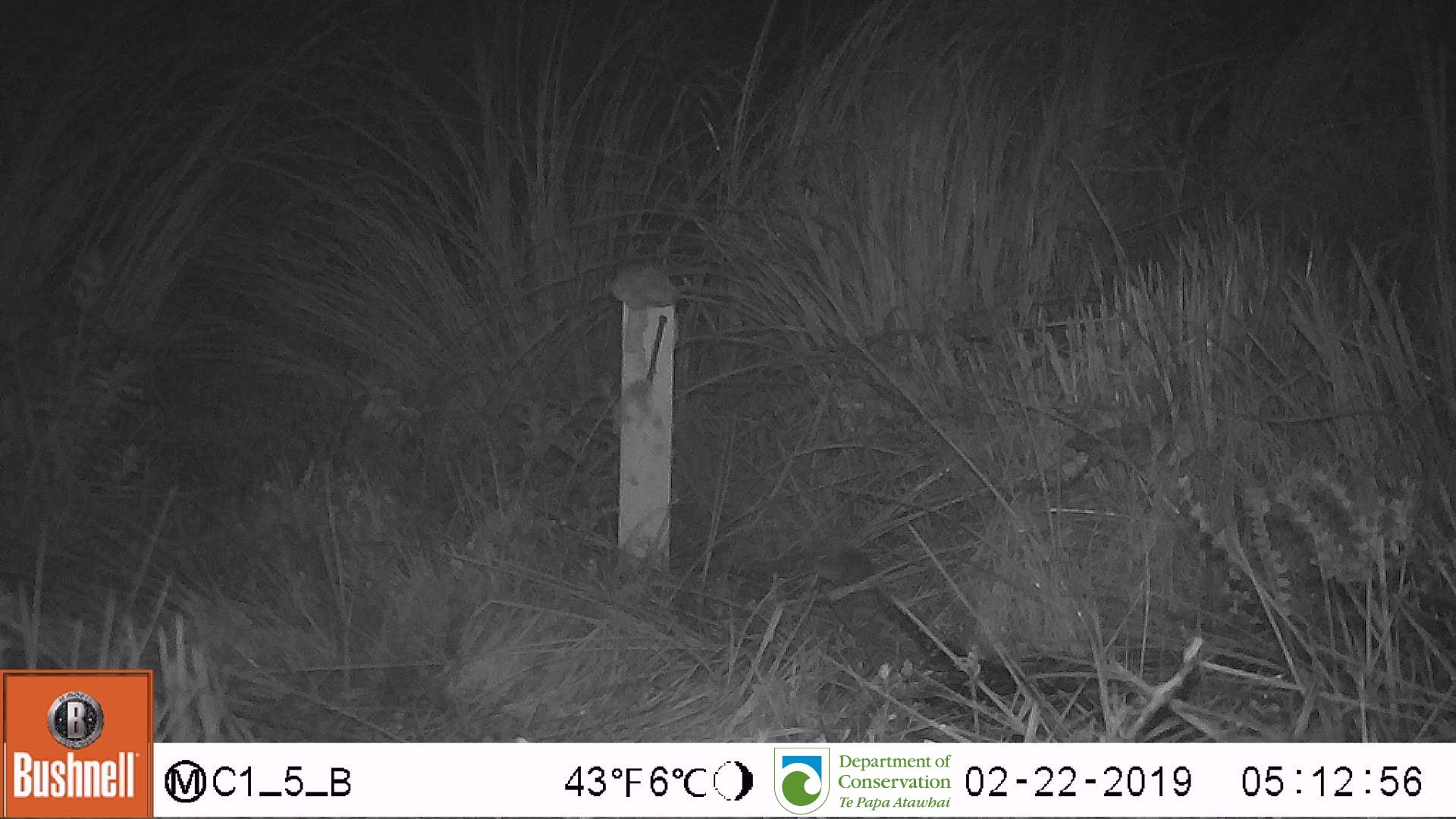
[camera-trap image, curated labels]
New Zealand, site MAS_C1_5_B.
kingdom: Animalia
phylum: Chordata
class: Mammalia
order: Rodentia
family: Muridae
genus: Mus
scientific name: Mus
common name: mouse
Mouse (Mus).